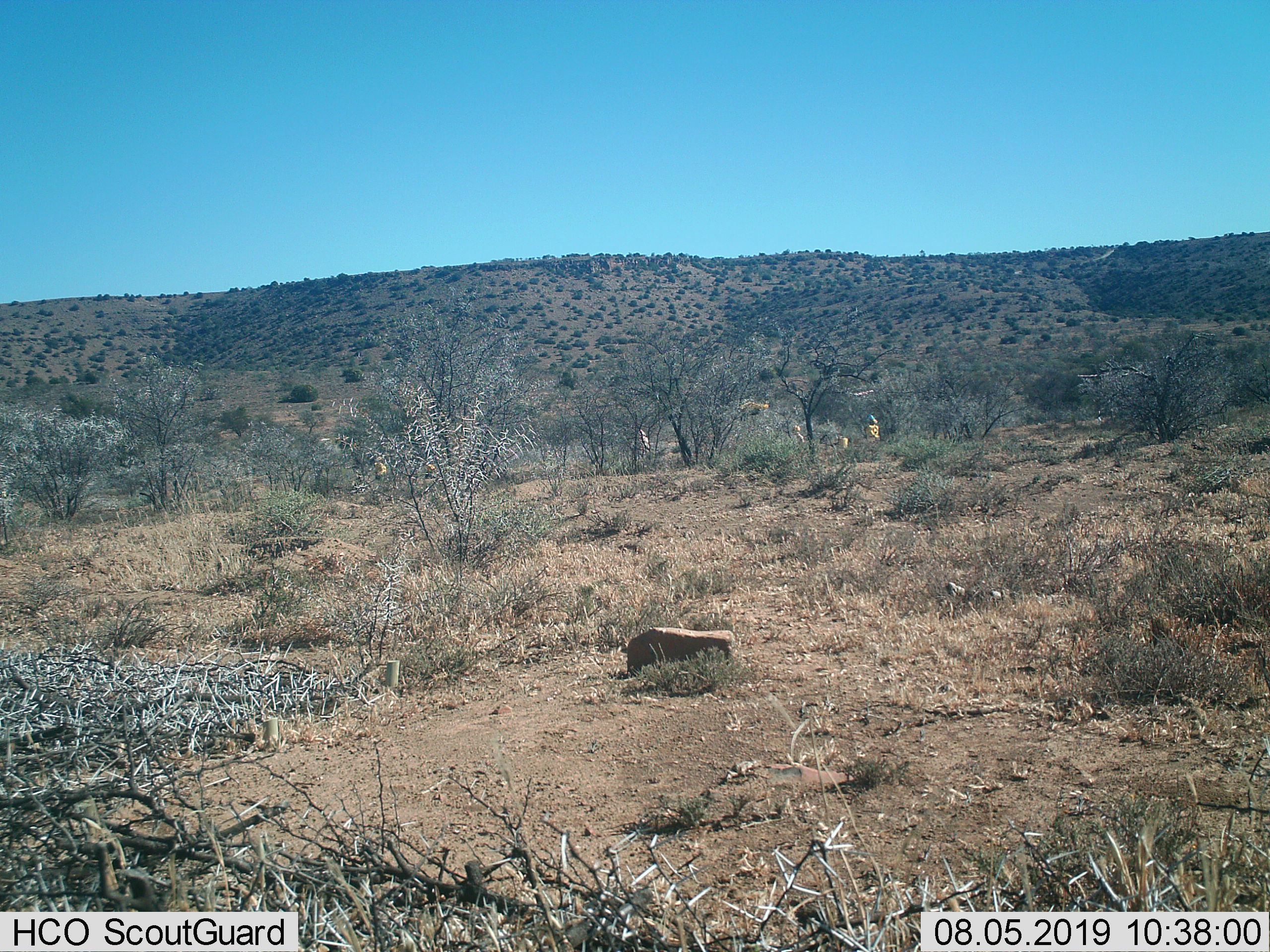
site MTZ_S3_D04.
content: unidentified animal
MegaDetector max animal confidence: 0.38